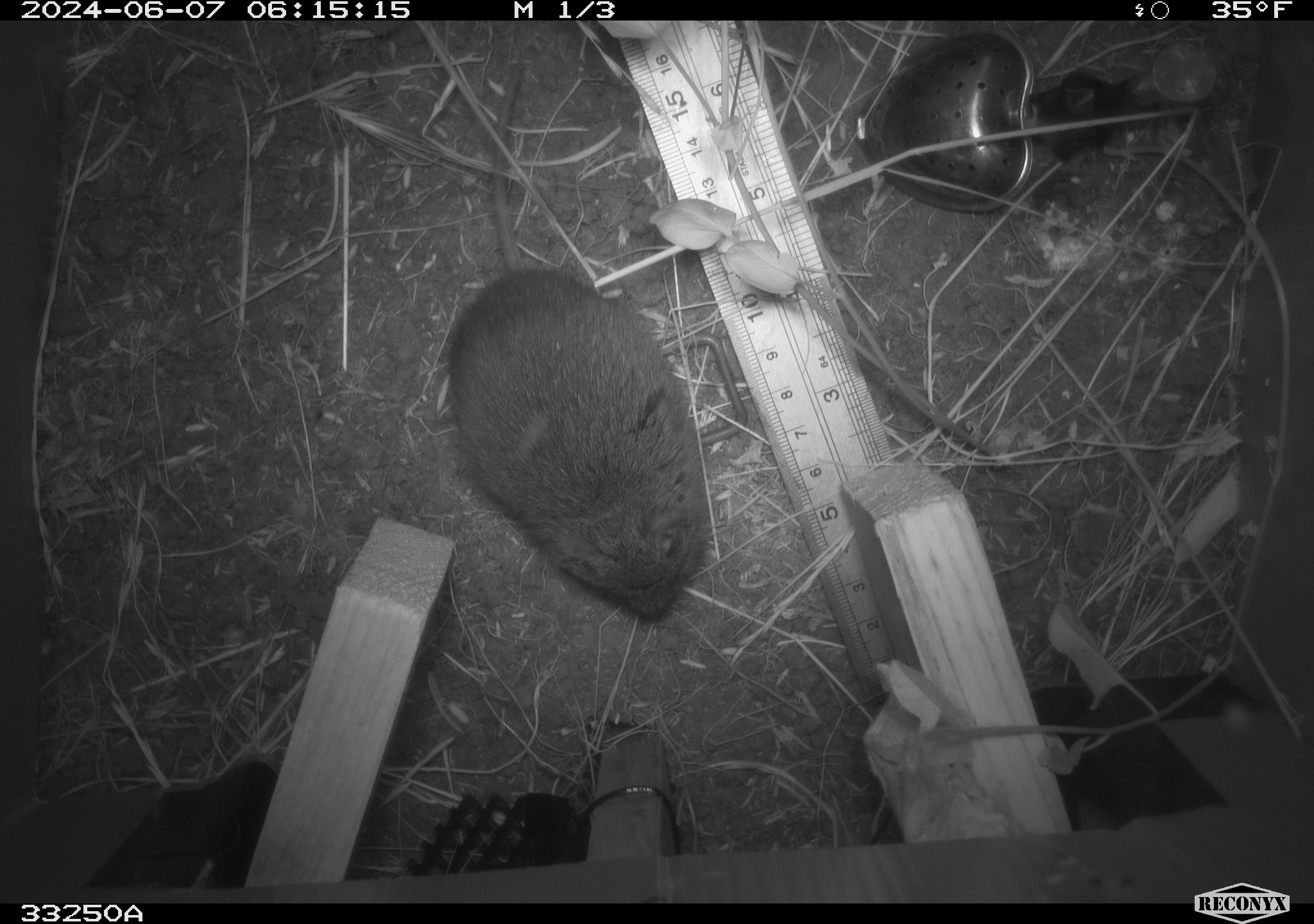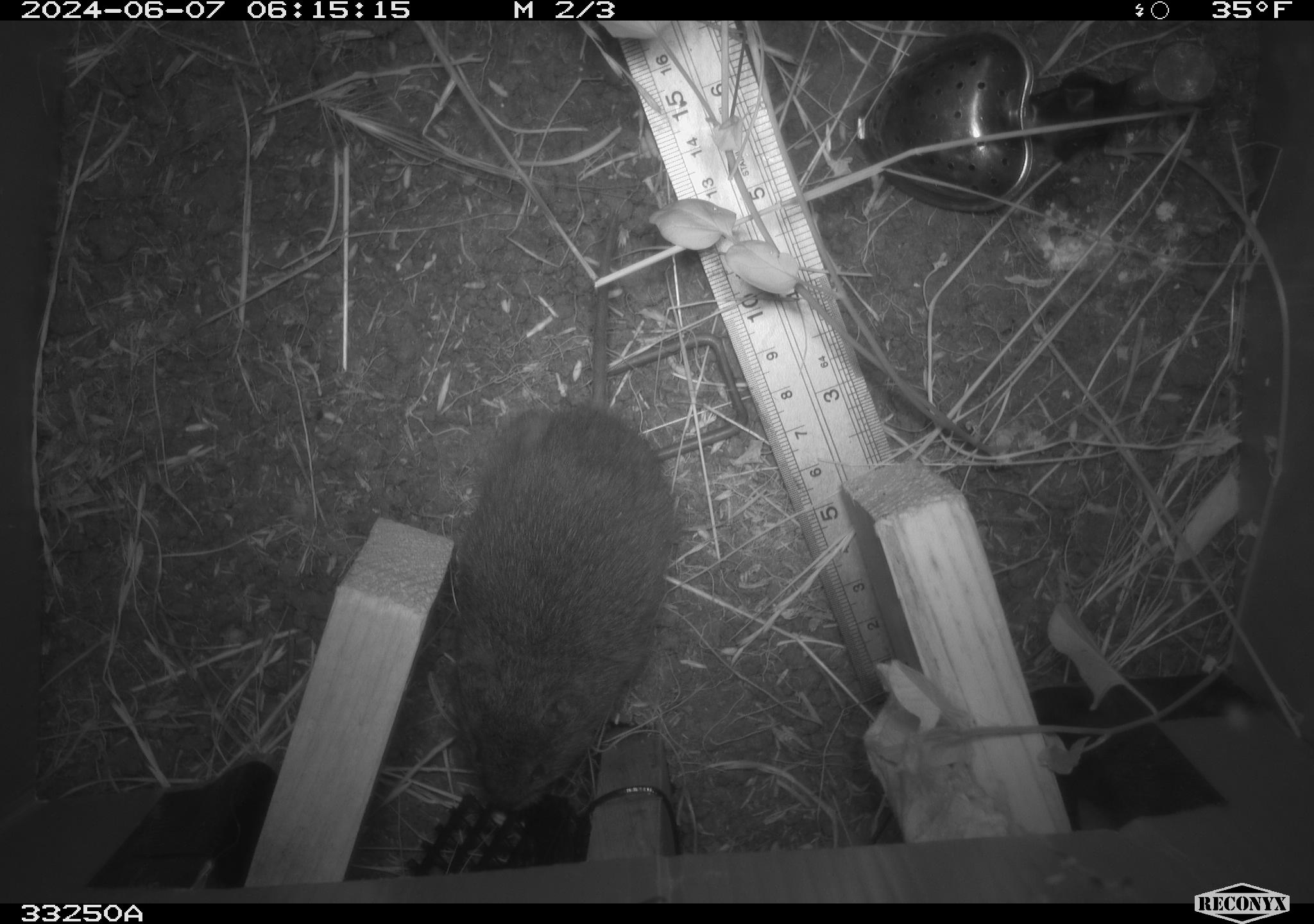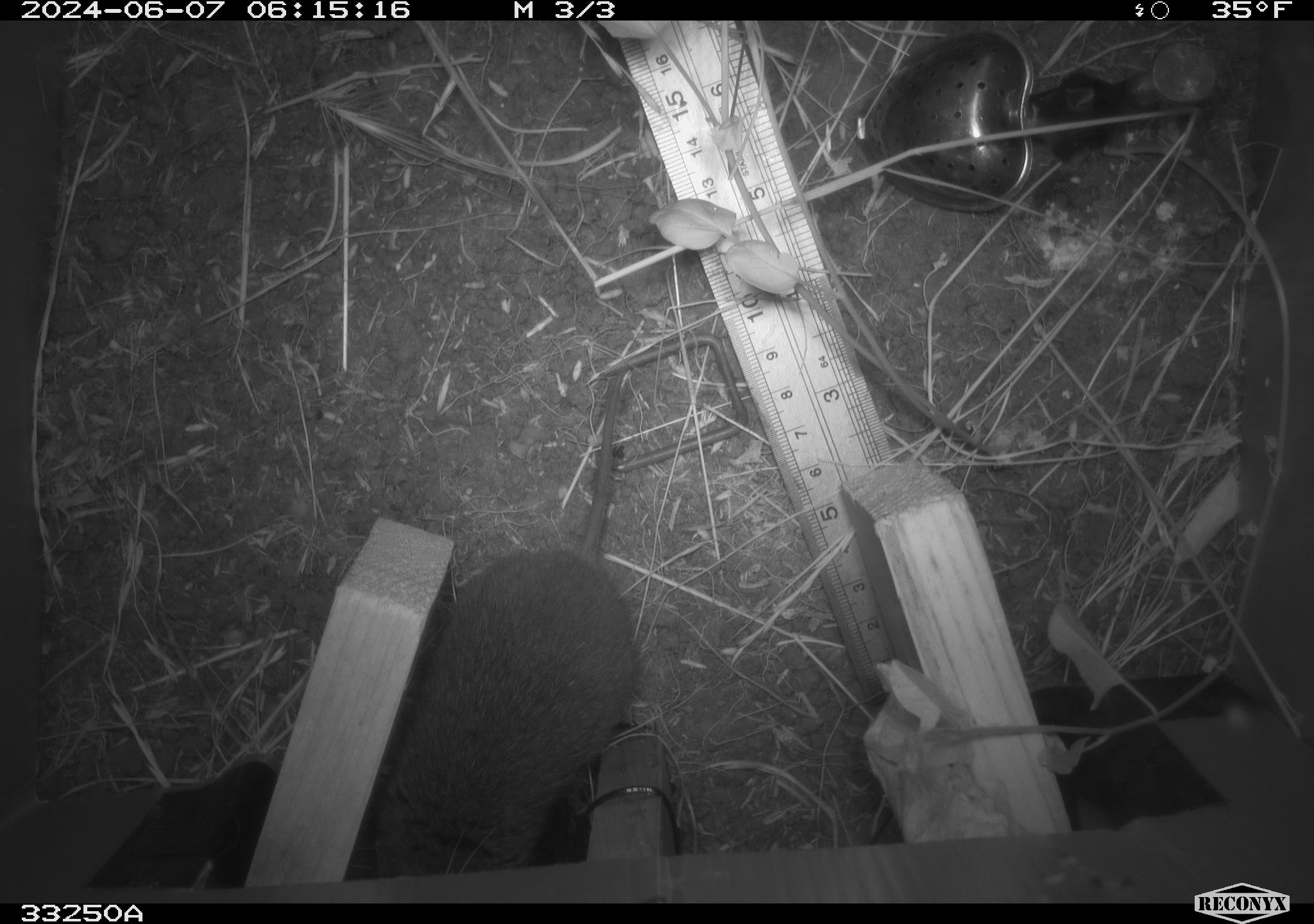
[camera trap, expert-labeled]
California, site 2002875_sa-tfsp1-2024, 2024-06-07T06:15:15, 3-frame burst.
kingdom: Animalia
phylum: Chordata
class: Mammalia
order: Rodentia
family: Cricetidae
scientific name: Arvicolinae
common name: voles, lemmings, and muskrats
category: arvicolinae subfamily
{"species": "arvicolinae subfamily (voles, lemmings, and muskrats) (Arvicolinae)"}